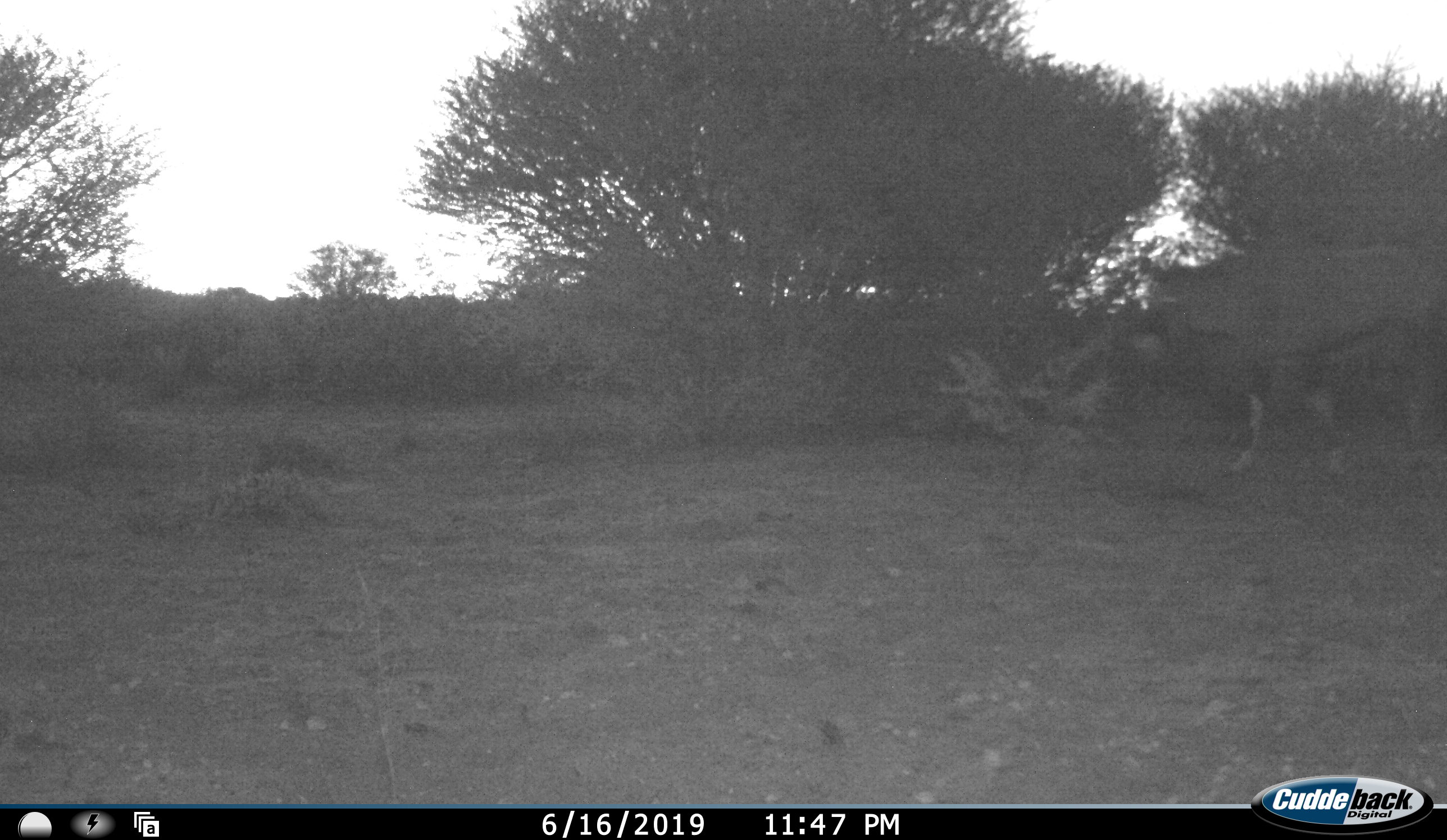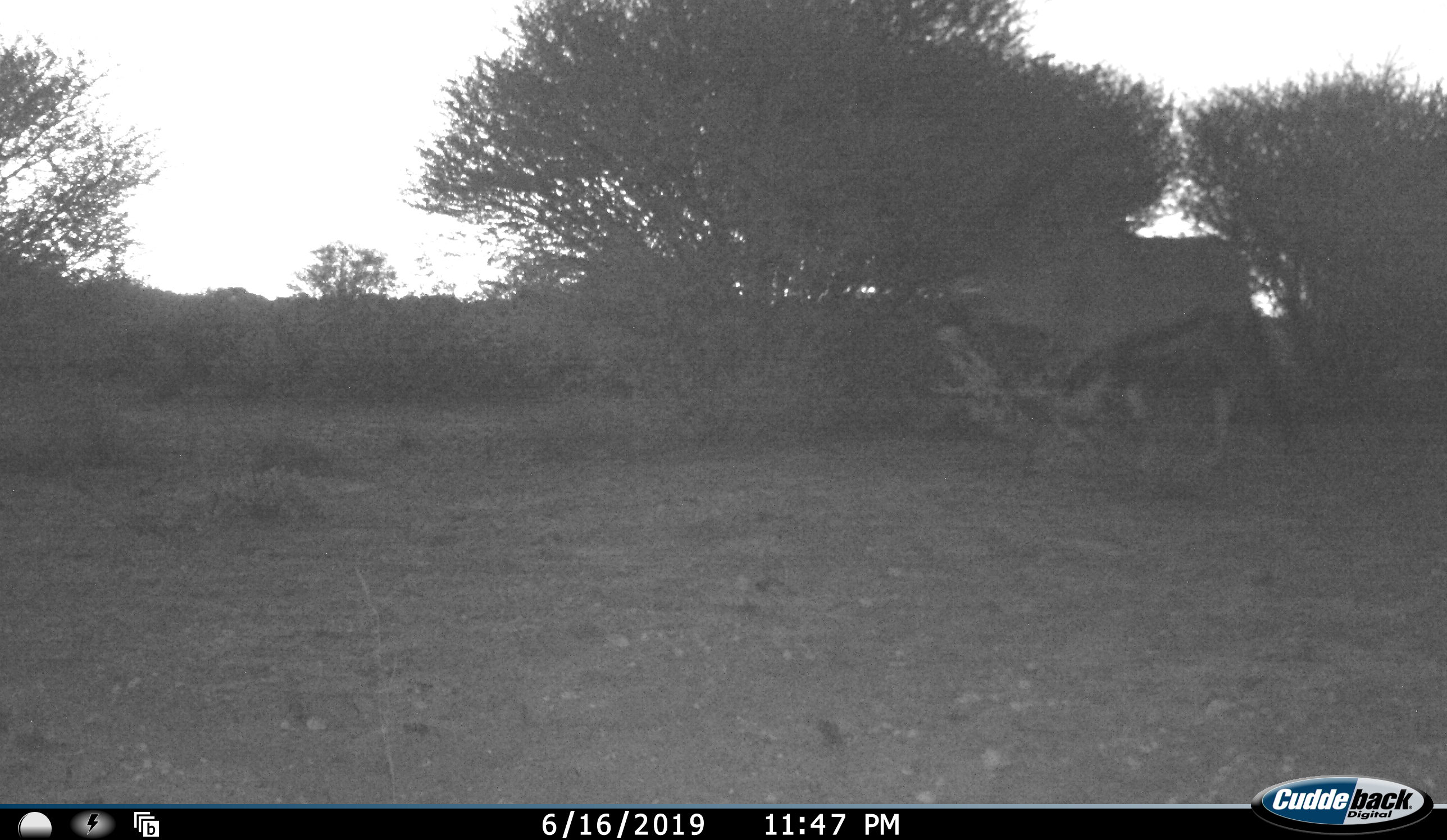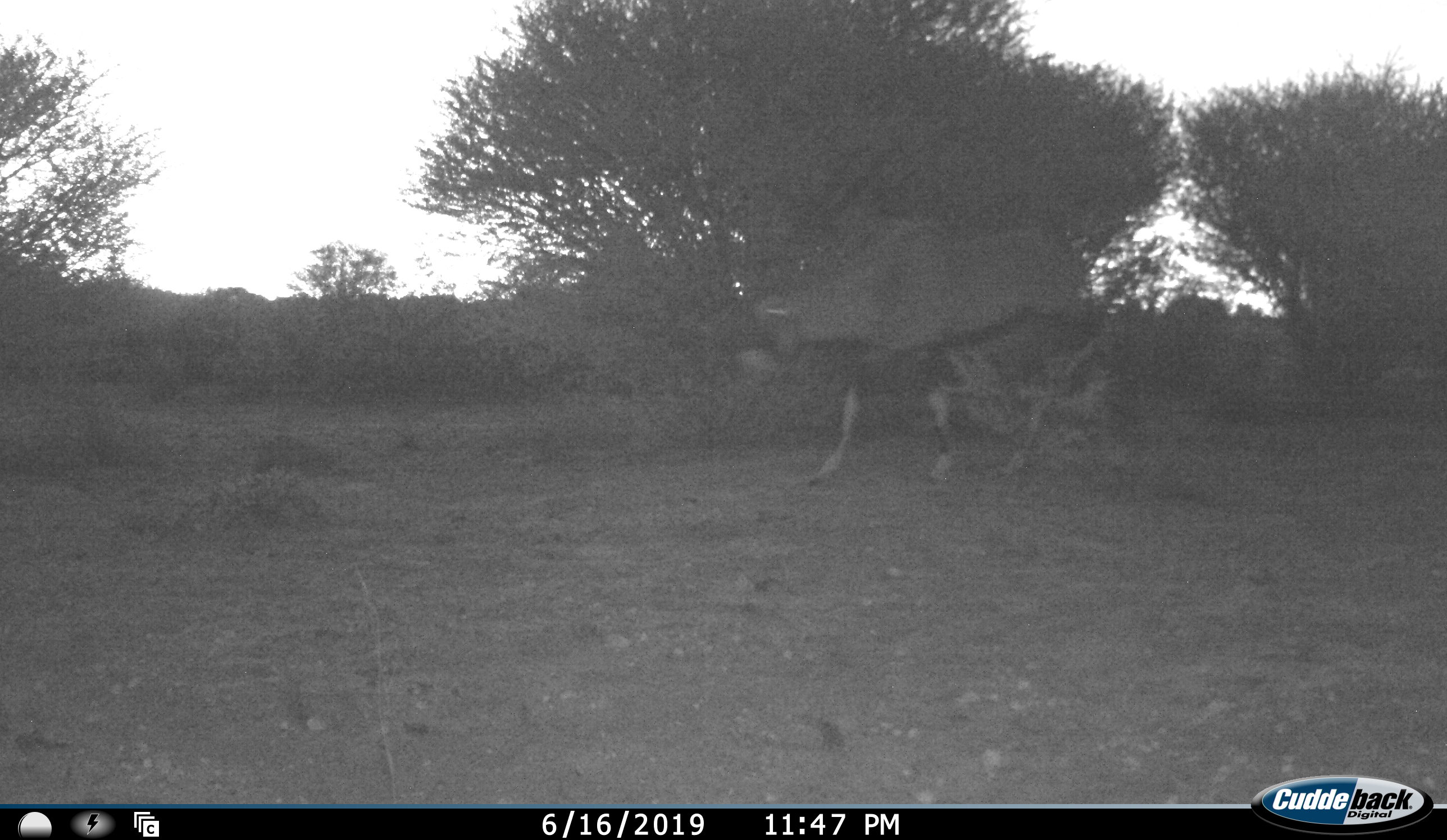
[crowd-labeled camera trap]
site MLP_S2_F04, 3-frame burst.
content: unidentified animal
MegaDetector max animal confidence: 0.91